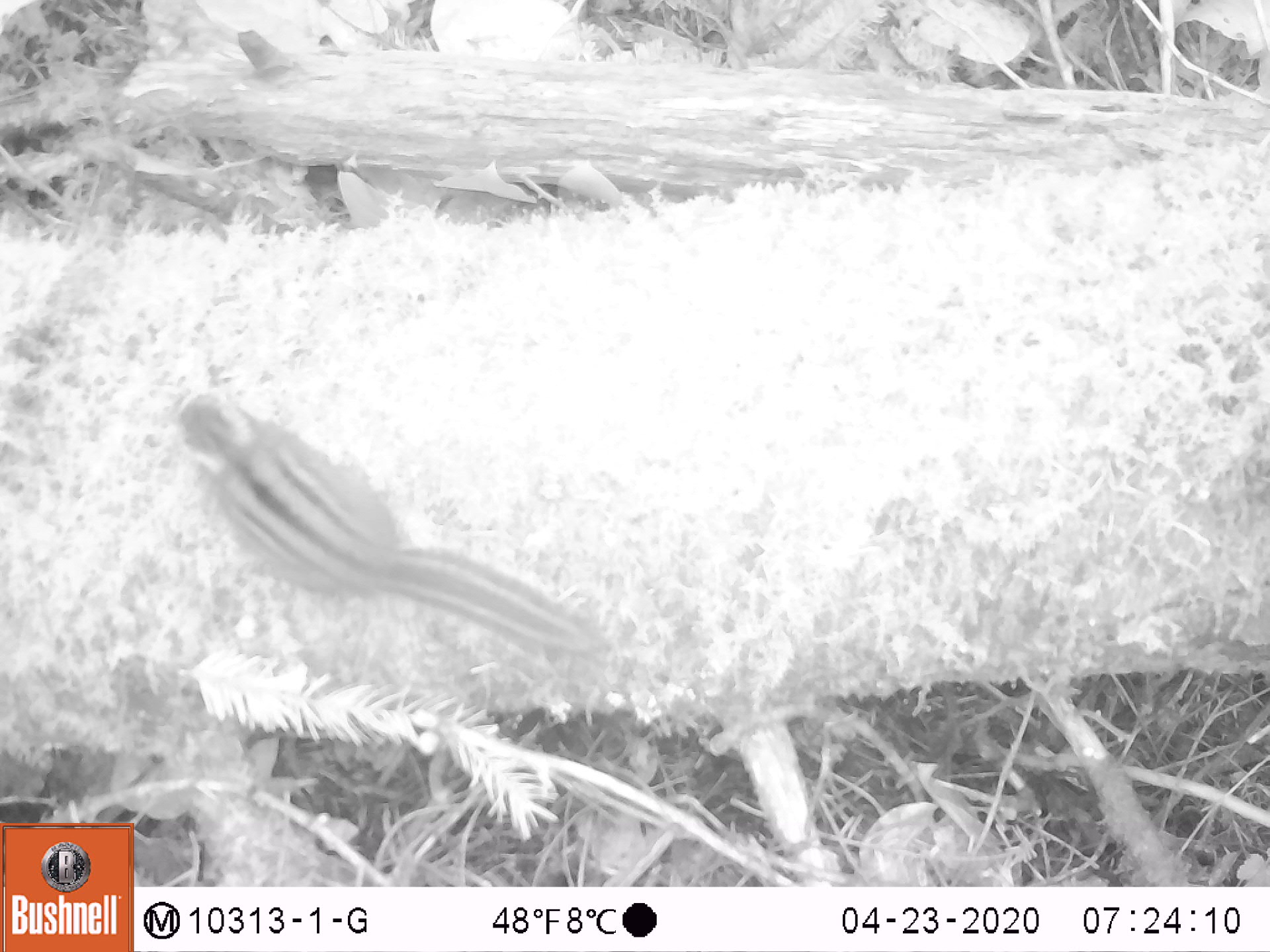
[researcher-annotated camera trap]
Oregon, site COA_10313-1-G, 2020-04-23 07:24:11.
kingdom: Animalia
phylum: Chordata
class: Mammalia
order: Rodentia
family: Sciuridae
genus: Neotamias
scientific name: Neotamias townsendii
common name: townsend's chipmunk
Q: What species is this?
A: Townsend's chipmunk (Neotamias townsendii).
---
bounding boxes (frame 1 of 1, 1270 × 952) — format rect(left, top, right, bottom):
townsend's chipmunk: rect(164, 382, 620, 668)